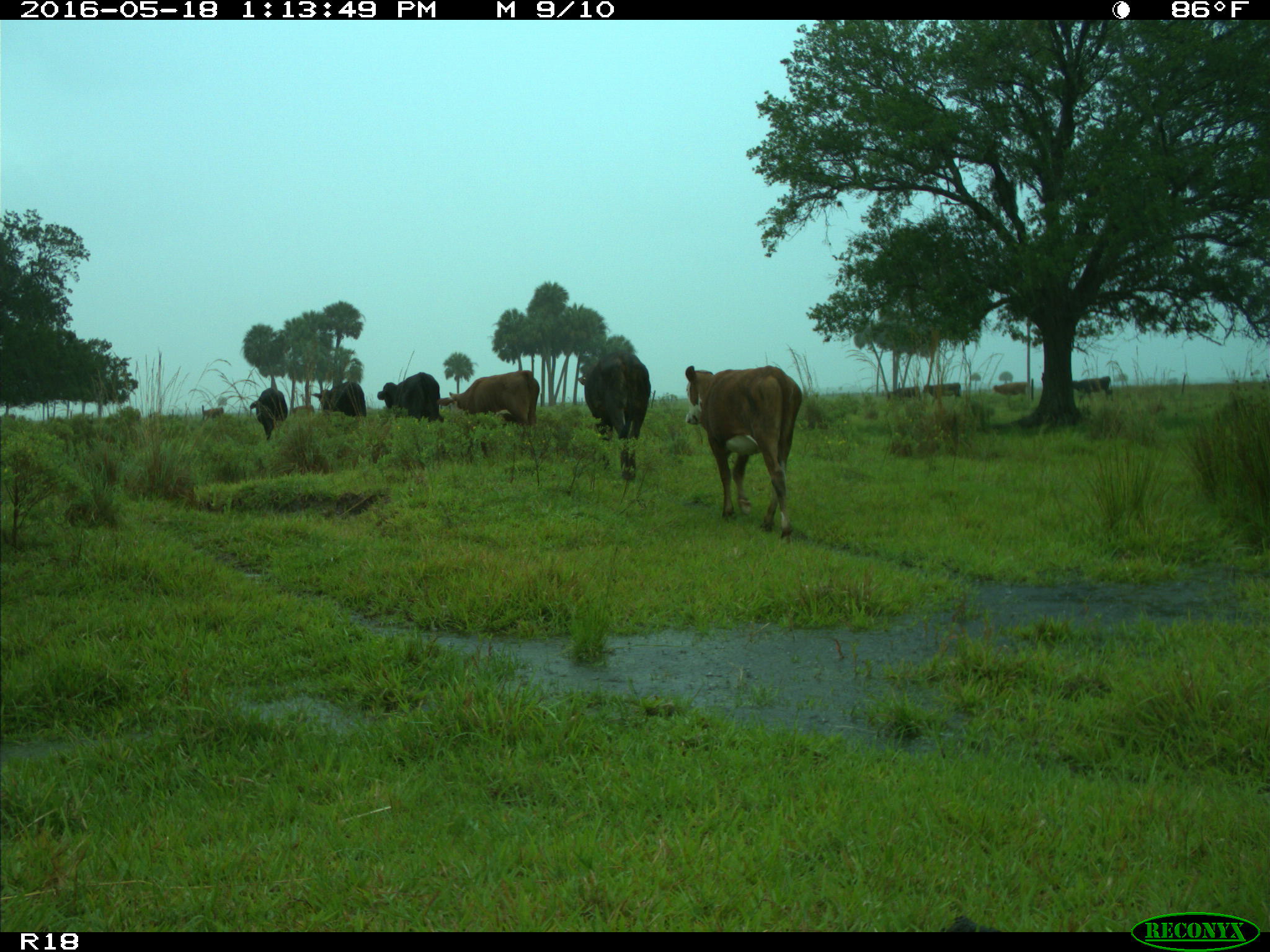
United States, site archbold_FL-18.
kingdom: Animalia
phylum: Chordata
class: Mammalia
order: Artiodactyla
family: Bovidae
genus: Bos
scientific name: Bos taurus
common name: domestic cow